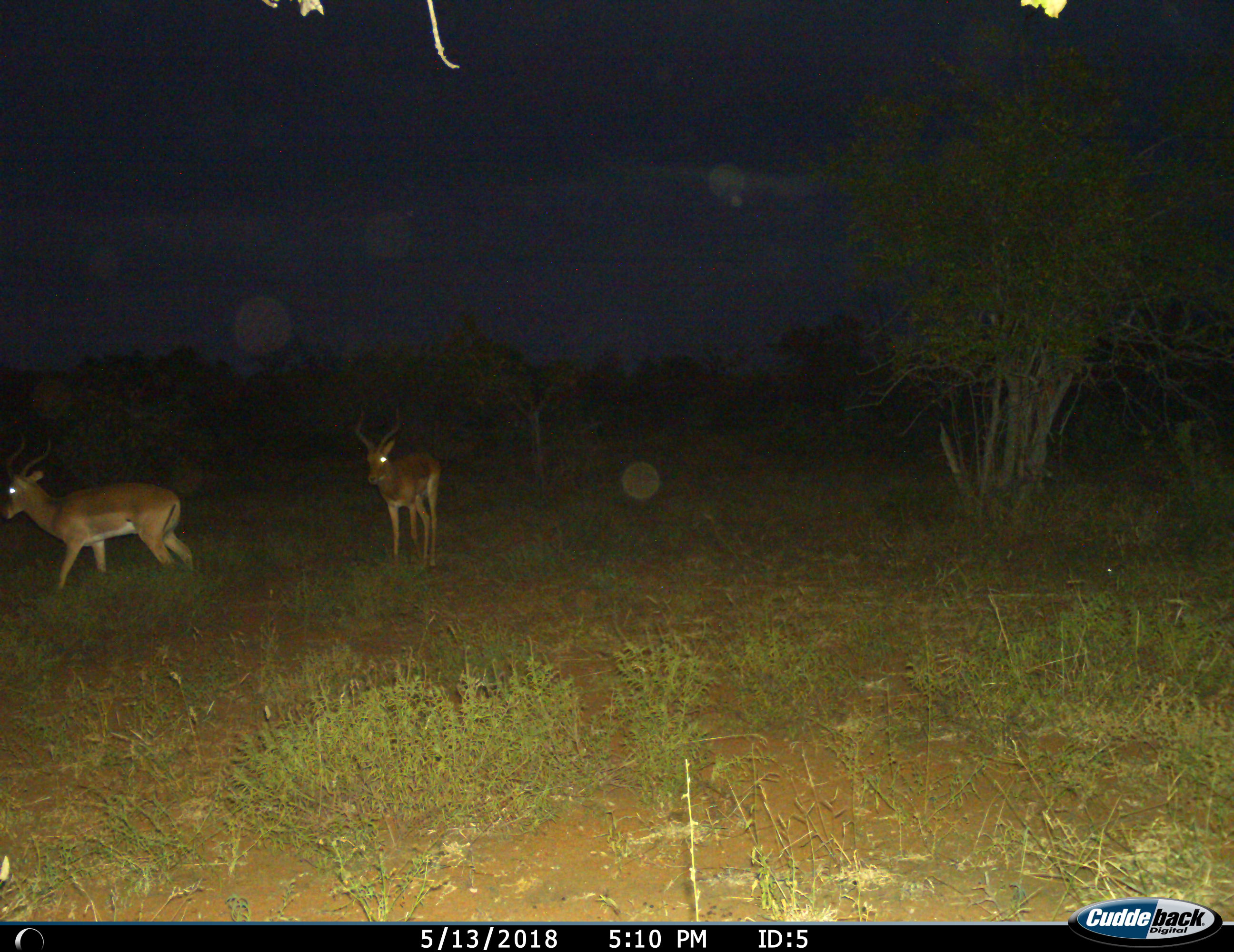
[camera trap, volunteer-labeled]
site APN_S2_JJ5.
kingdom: Animalia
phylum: Chordata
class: Mammalia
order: Artiodactyla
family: Bovidae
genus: Aepyceros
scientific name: Aepyceros melampus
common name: impala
Impala (Aepyceros melampus), count 2. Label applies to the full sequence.